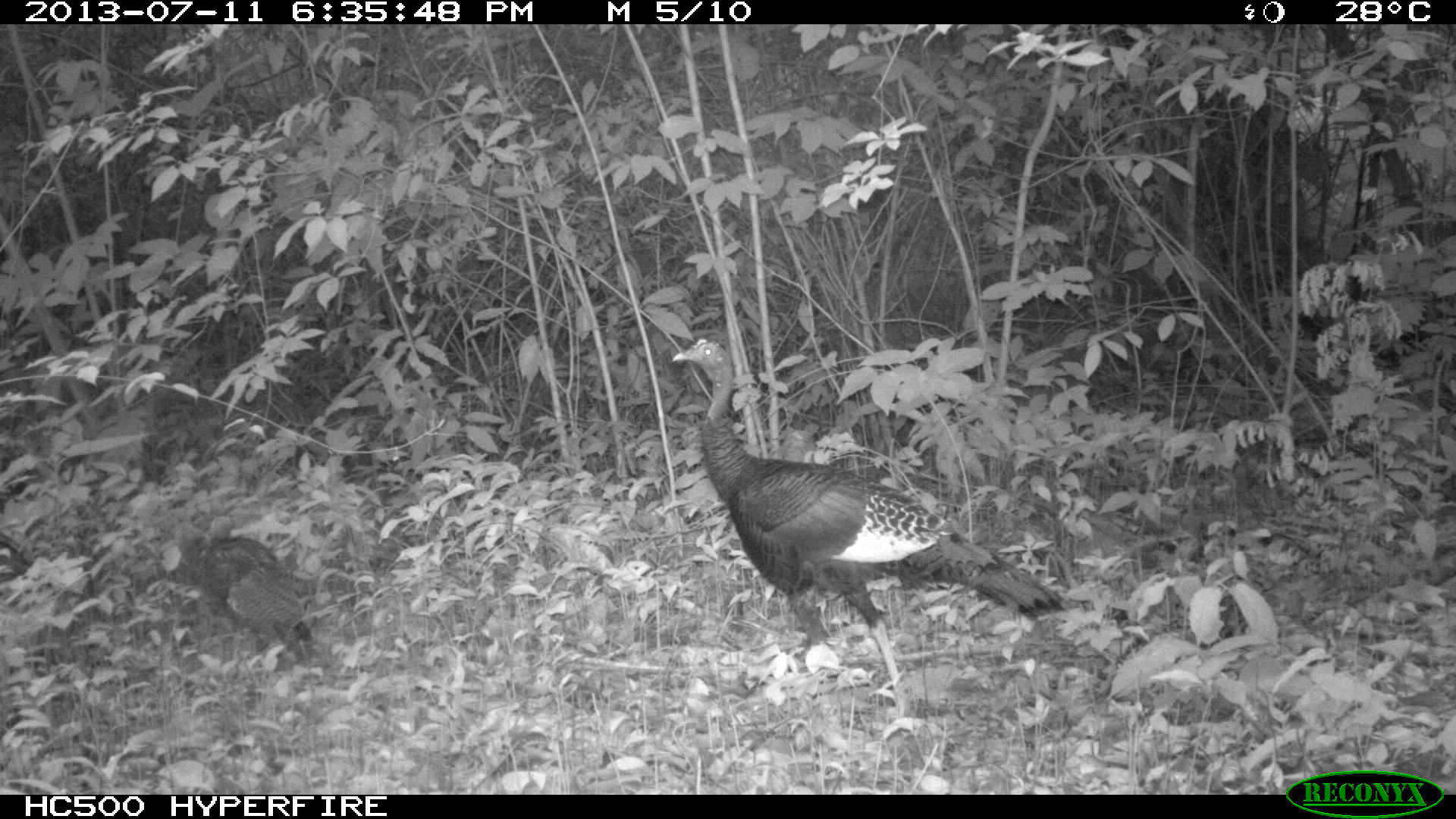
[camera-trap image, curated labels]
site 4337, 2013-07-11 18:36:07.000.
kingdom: Animalia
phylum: Chordata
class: Aves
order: Galliformes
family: Phasianidae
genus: Meleagris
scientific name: Meleagris ocellata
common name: ocellated turkey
Meleagris ocellata (ocellated turkey), count 5.